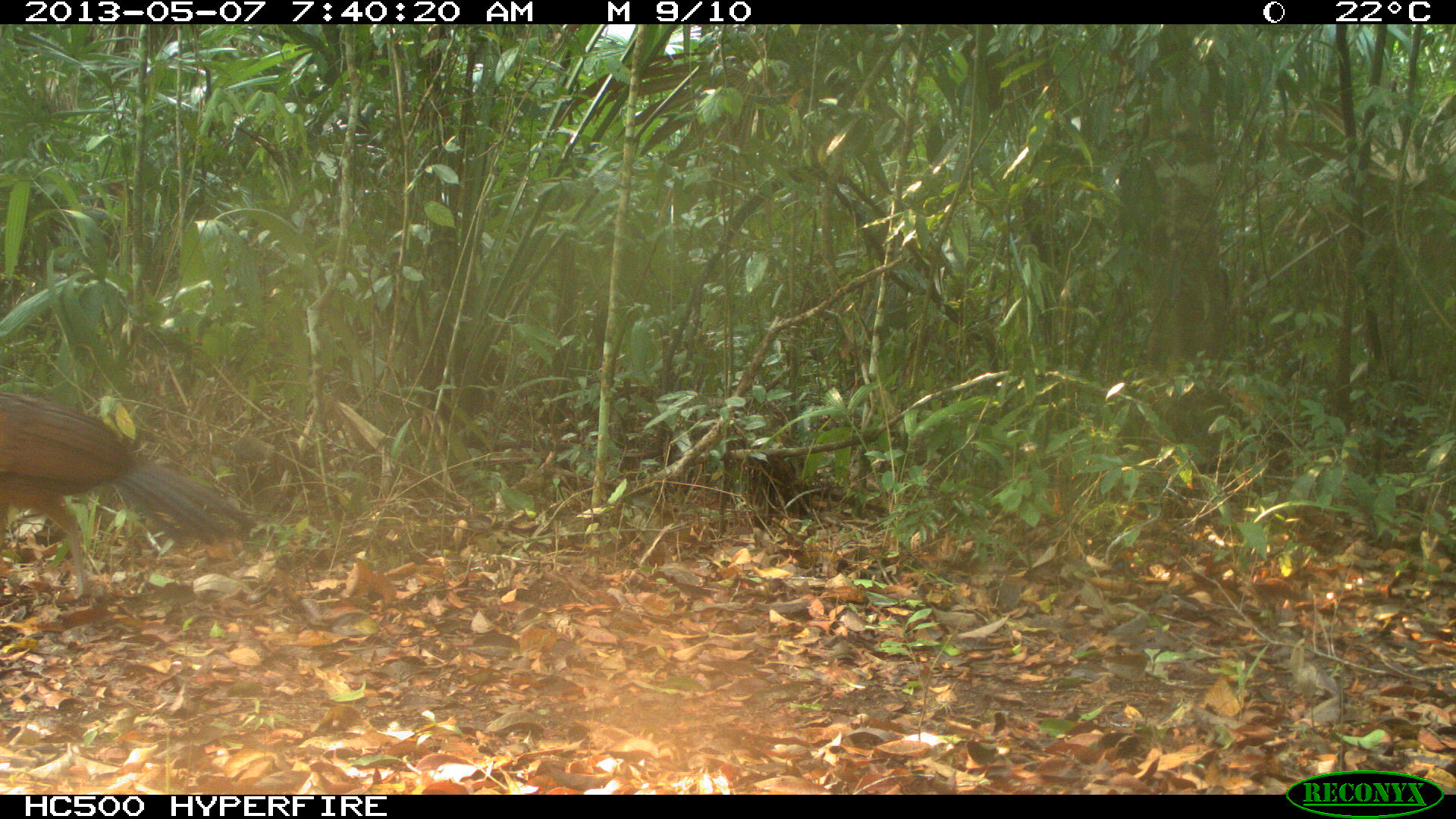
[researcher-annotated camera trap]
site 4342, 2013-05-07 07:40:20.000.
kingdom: Animalia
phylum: Chordata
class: Aves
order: Galliformes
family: Cracidae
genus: Crax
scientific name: Crax rubra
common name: great curassow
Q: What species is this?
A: Crax rubra (great curassow).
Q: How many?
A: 1.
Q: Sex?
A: Female.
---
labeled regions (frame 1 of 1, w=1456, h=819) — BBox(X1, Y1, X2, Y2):
crax rubra: BBox(0, 389, 257, 600)